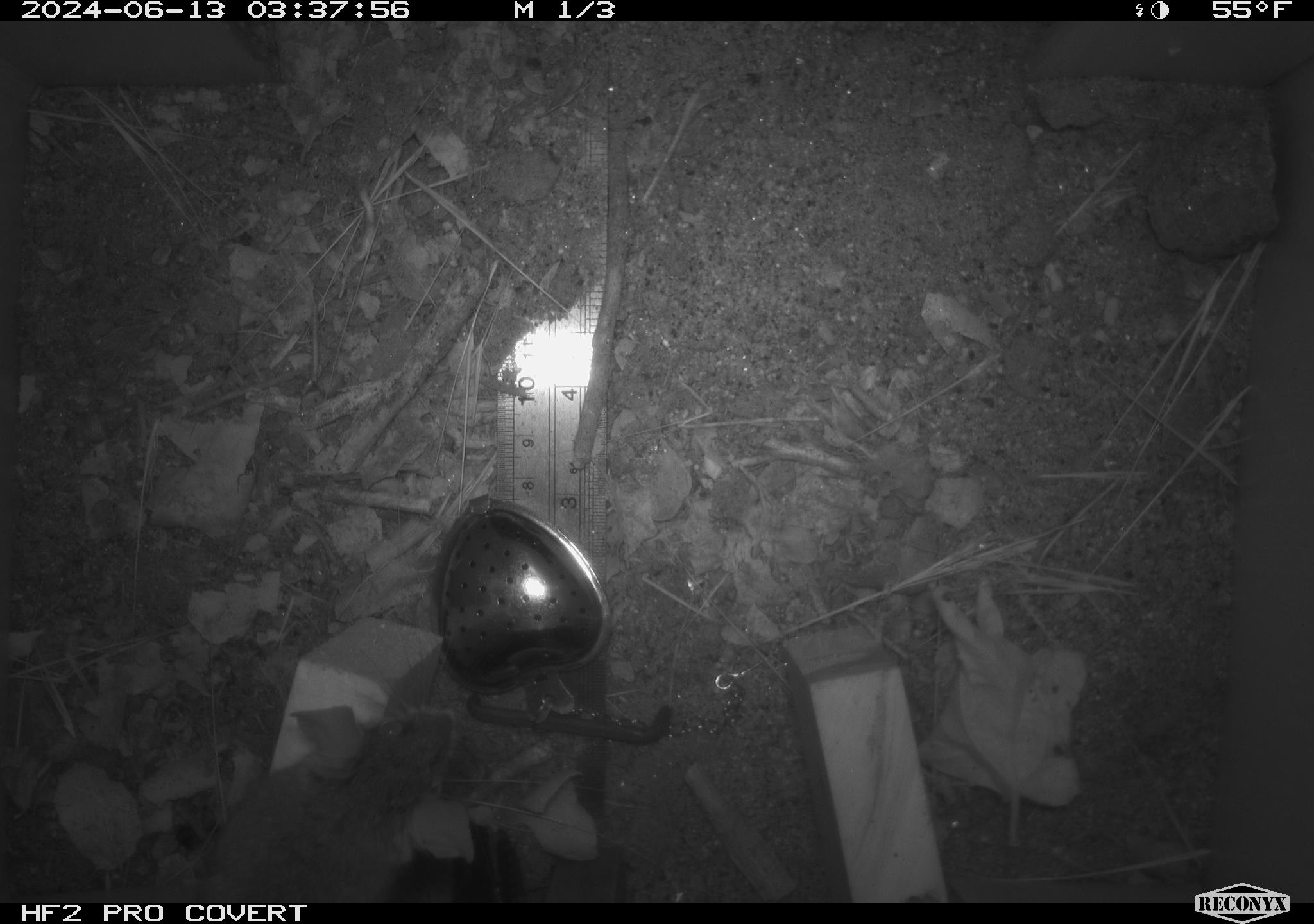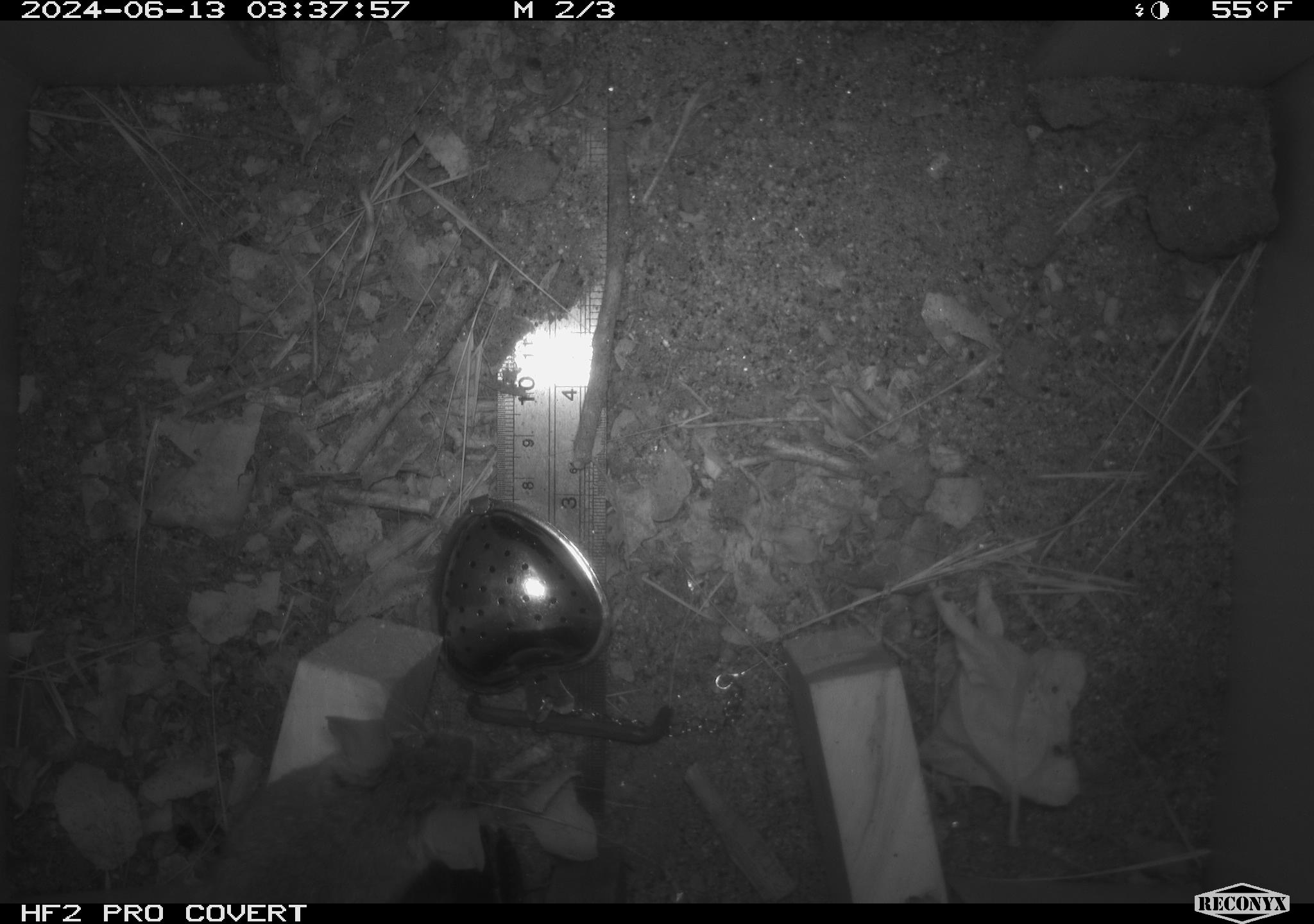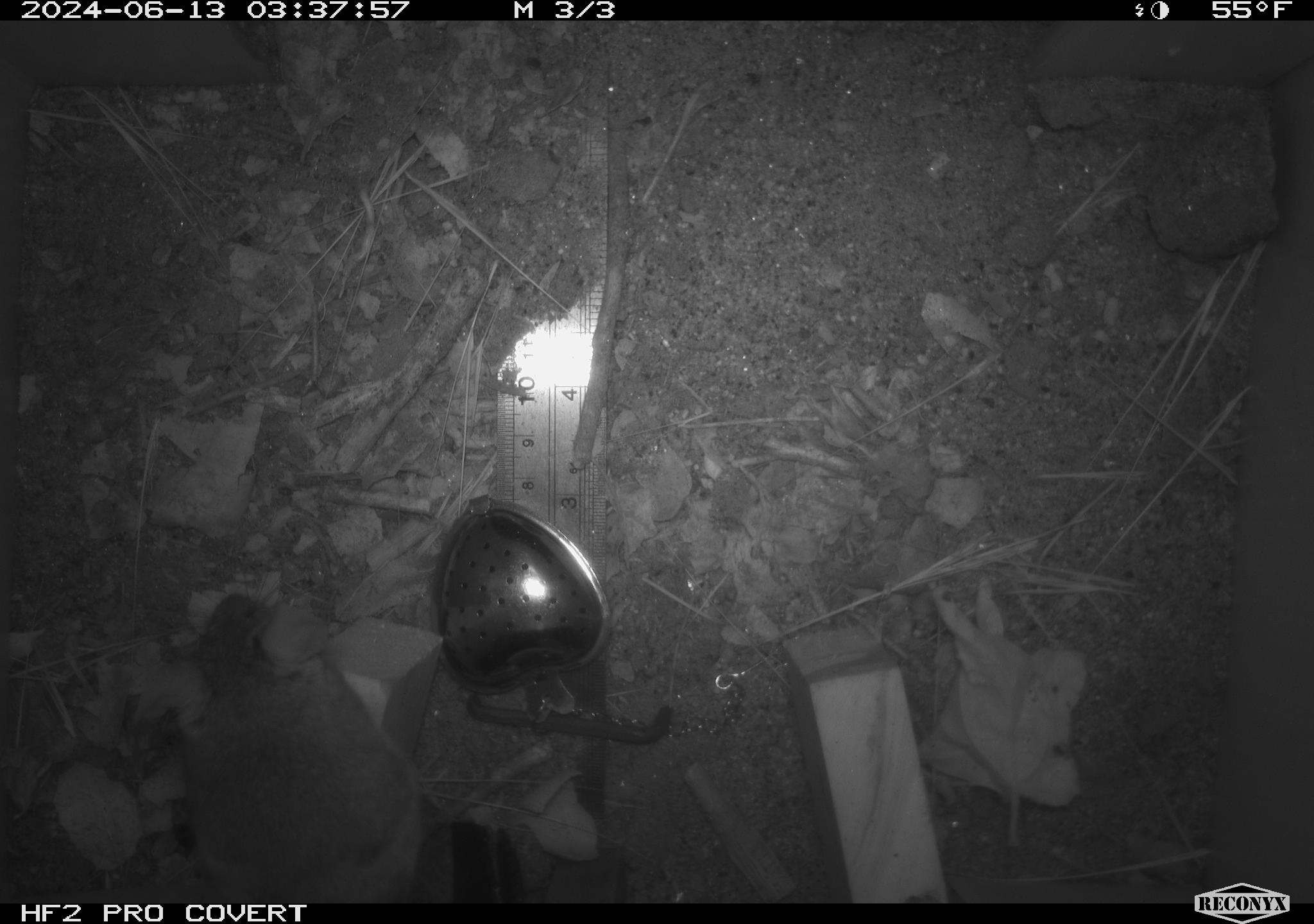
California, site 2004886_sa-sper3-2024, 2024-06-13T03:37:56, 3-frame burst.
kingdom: Animalia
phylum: Chordata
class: Mammalia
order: Rodentia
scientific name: Rodentia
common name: mouse species